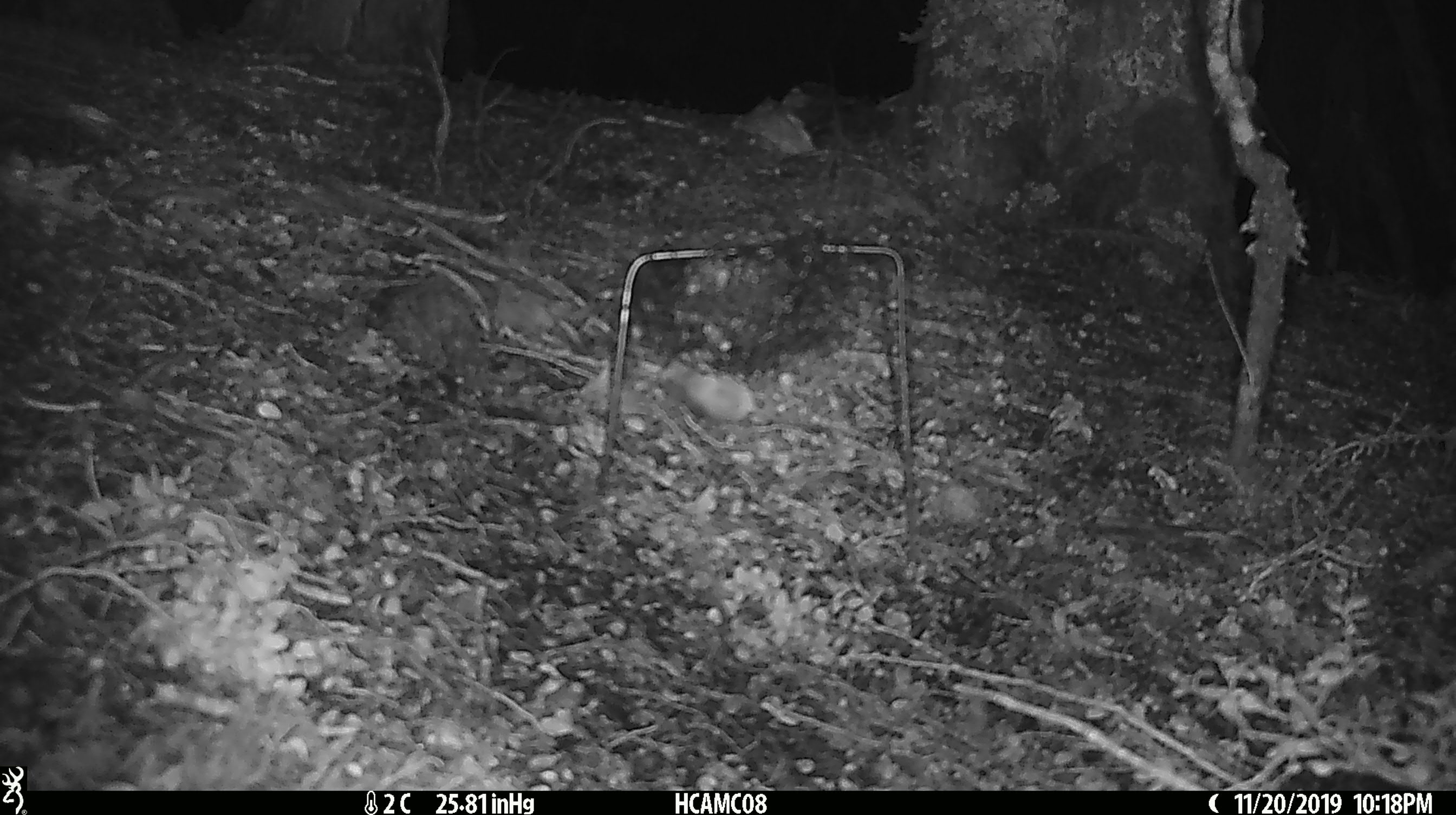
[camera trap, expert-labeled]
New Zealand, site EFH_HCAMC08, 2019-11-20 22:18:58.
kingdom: Animalia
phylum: Chordata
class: Mammalia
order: Rodentia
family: Muridae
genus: Mus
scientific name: Mus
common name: mouse